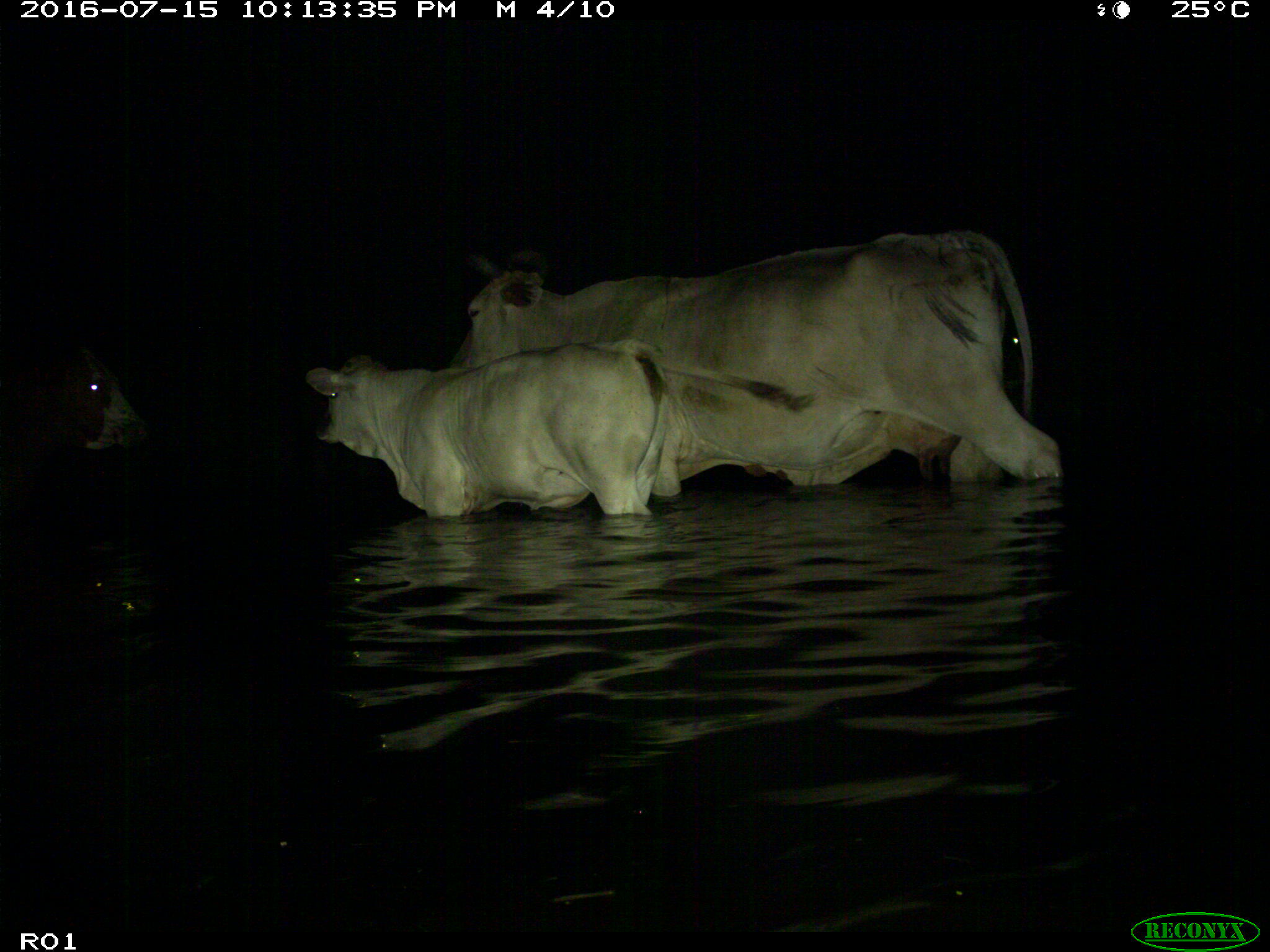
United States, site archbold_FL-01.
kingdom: Animalia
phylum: Chordata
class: Mammalia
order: Artiodactyla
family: Bovidae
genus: Bos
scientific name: Bos taurus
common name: domestic cow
Bos taurus (domestic cow).